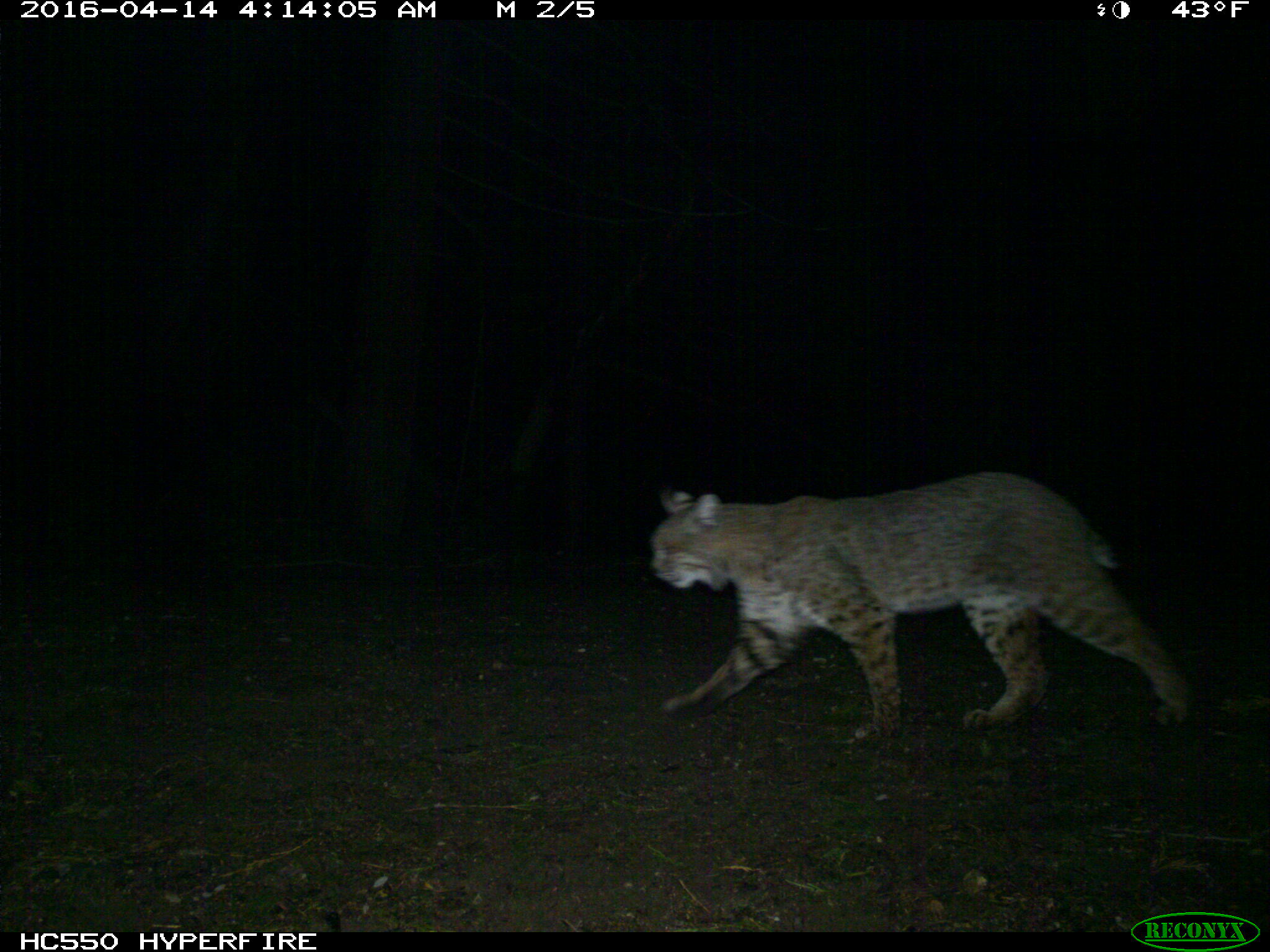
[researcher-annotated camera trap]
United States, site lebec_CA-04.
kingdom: Animalia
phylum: Chordata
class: Mammalia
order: Carnivora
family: Felidae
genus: Lynx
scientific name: Lynx rufus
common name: bobcat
Lynx rufus (bobcat).